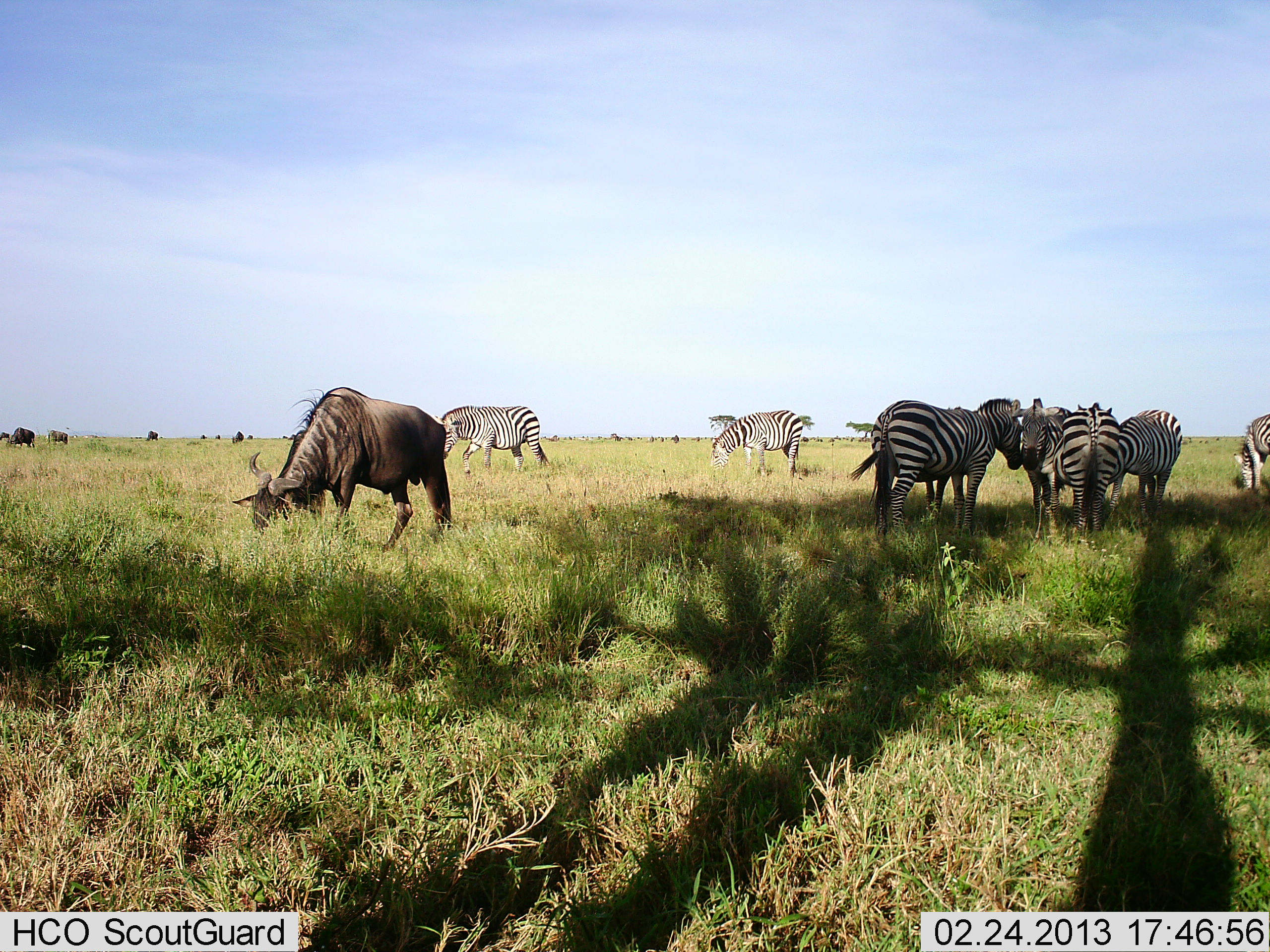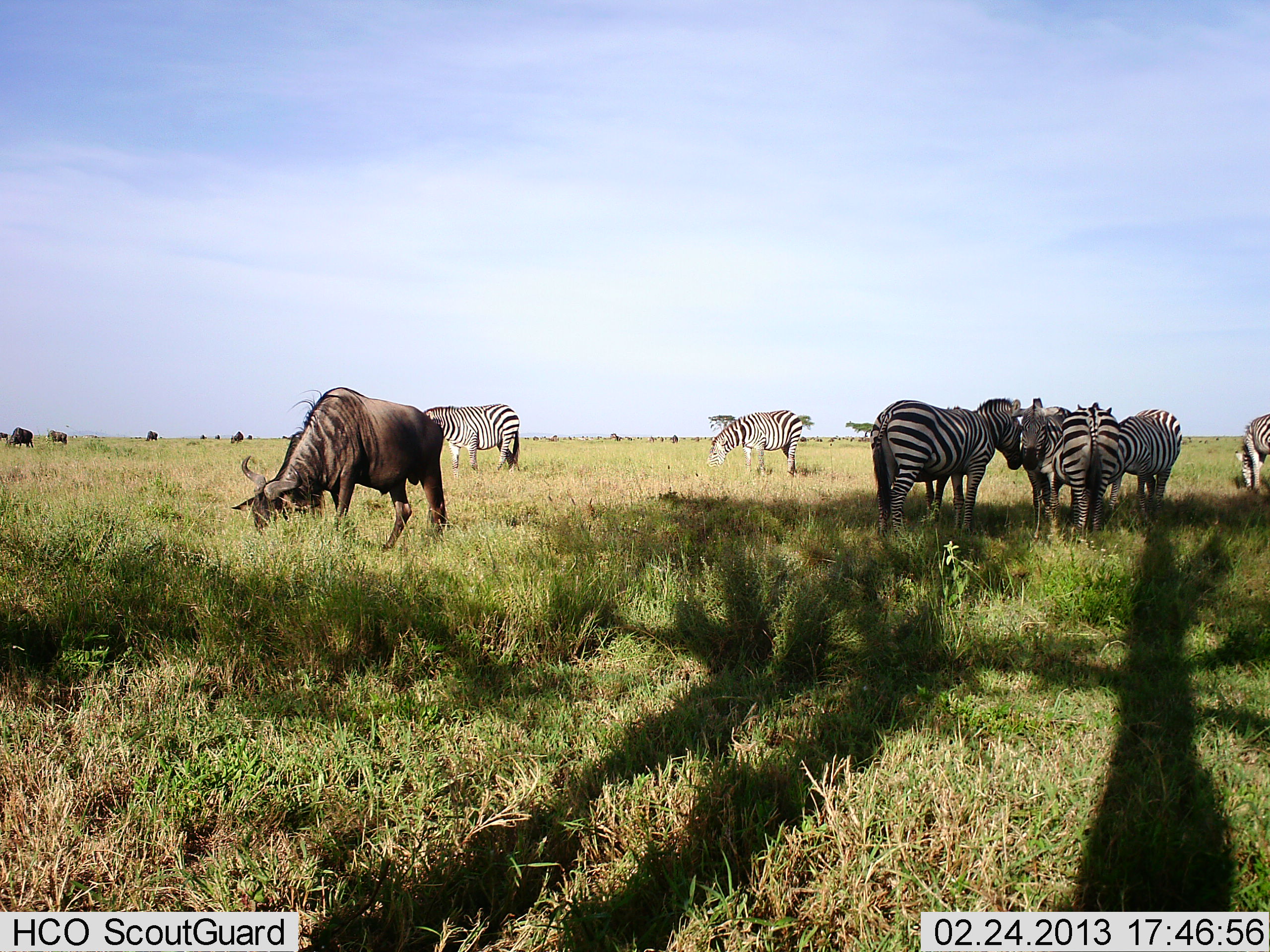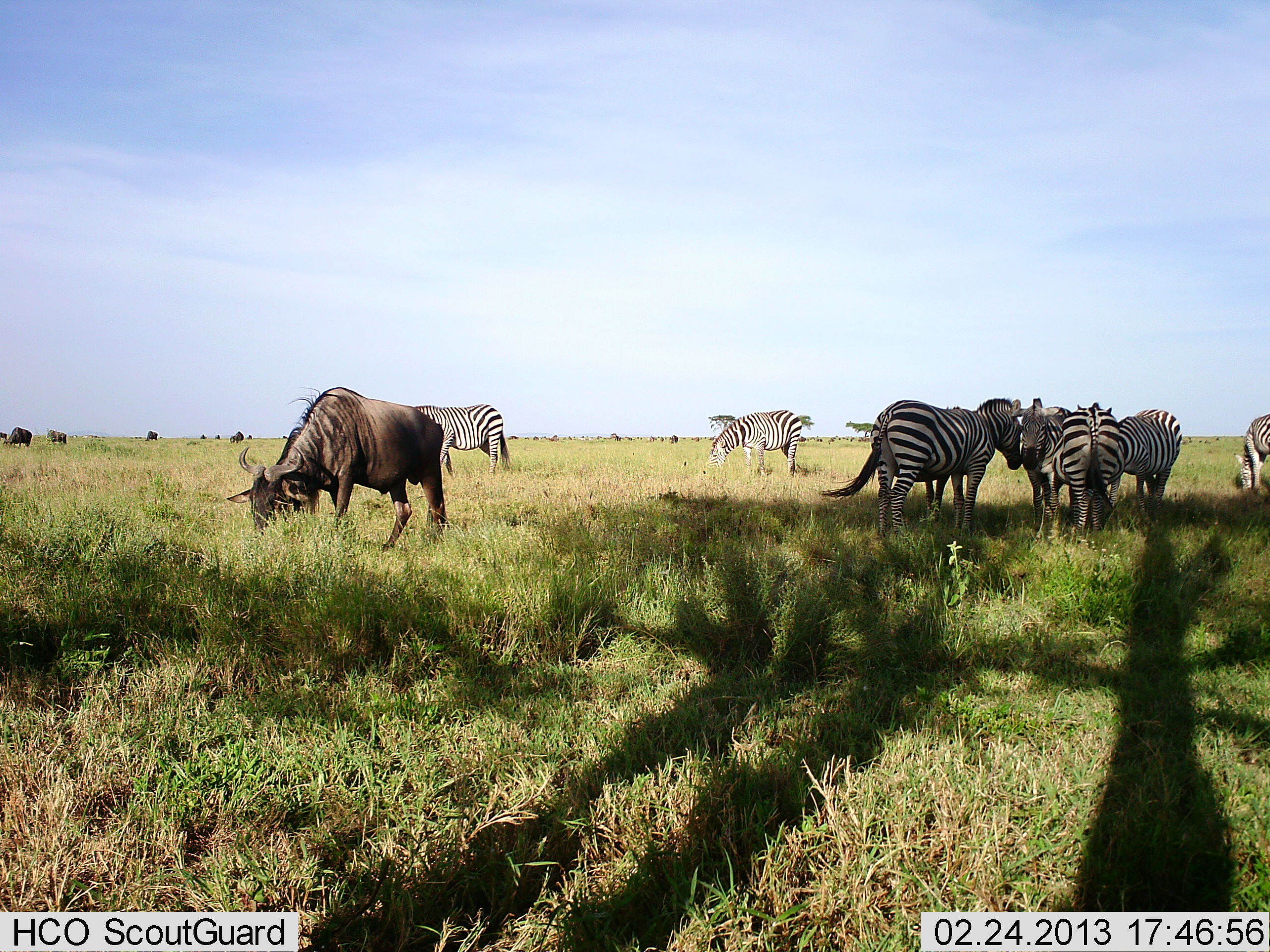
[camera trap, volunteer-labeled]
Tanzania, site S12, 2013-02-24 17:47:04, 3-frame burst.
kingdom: Animalia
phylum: Chordata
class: Mammalia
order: Artiodactyla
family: Bovidae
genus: Connochaetes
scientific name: Connochaetes taurinus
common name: blue wildebeest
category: wildebeest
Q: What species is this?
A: Wildebeest (blue wildebeest) (Connochaetes taurinus).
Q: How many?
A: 1.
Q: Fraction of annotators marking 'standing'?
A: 20%.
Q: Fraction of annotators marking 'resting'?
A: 8%.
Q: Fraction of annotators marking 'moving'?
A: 8%.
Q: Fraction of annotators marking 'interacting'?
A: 12%.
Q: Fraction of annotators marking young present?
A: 0%.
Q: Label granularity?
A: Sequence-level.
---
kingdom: Animalia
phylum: Chordata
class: Mammalia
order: Perissodactyla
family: Equidae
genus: Equus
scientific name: Equus quagga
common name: plains zebra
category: zebra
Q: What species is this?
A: Zebra (plains zebra) (Equus quagga).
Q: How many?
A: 7.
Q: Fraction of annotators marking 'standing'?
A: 77%.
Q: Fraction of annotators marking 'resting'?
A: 10%.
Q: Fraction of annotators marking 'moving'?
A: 20%.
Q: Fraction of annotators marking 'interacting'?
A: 23%.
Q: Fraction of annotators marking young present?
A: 0%.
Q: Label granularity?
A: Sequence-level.